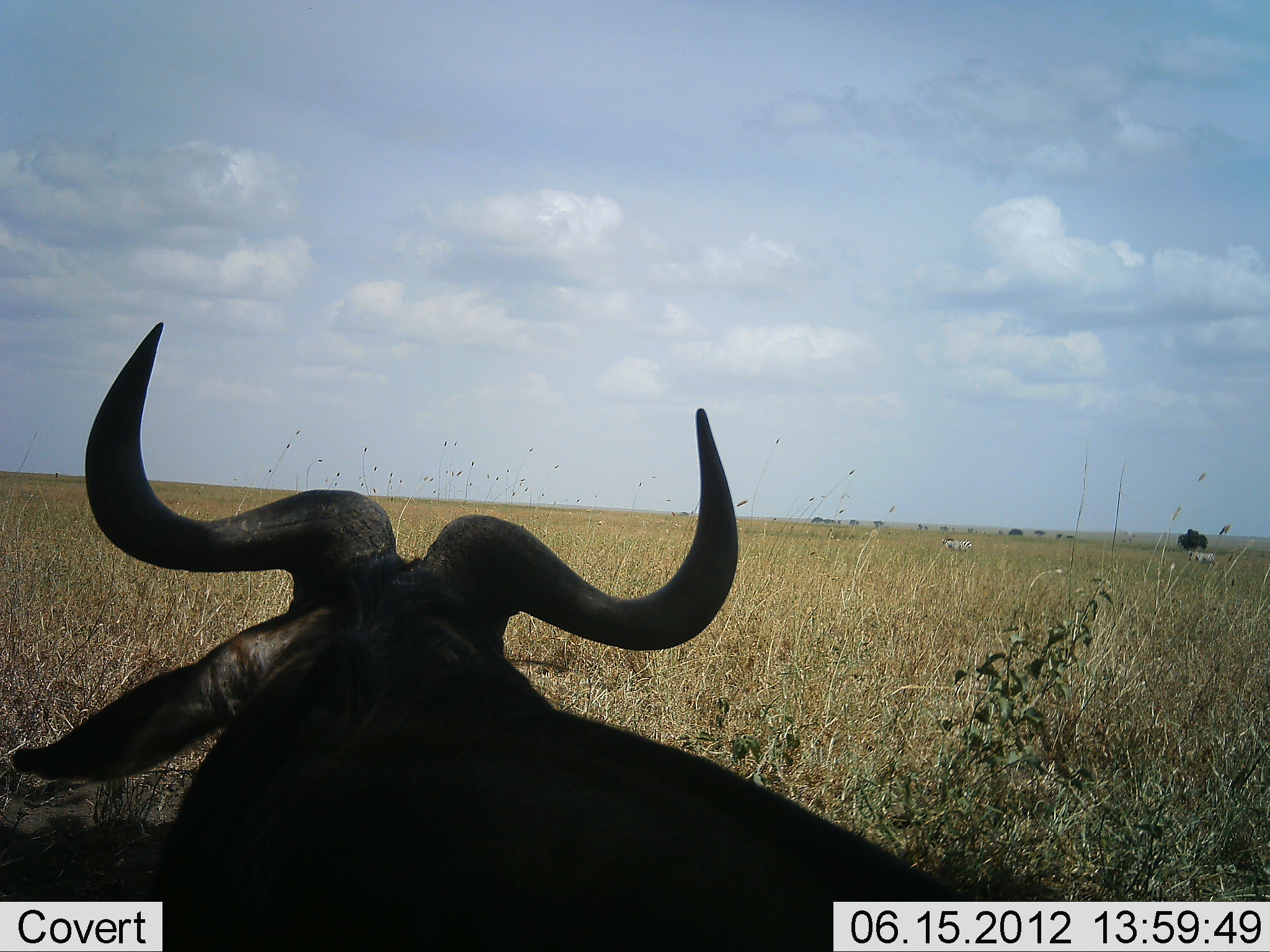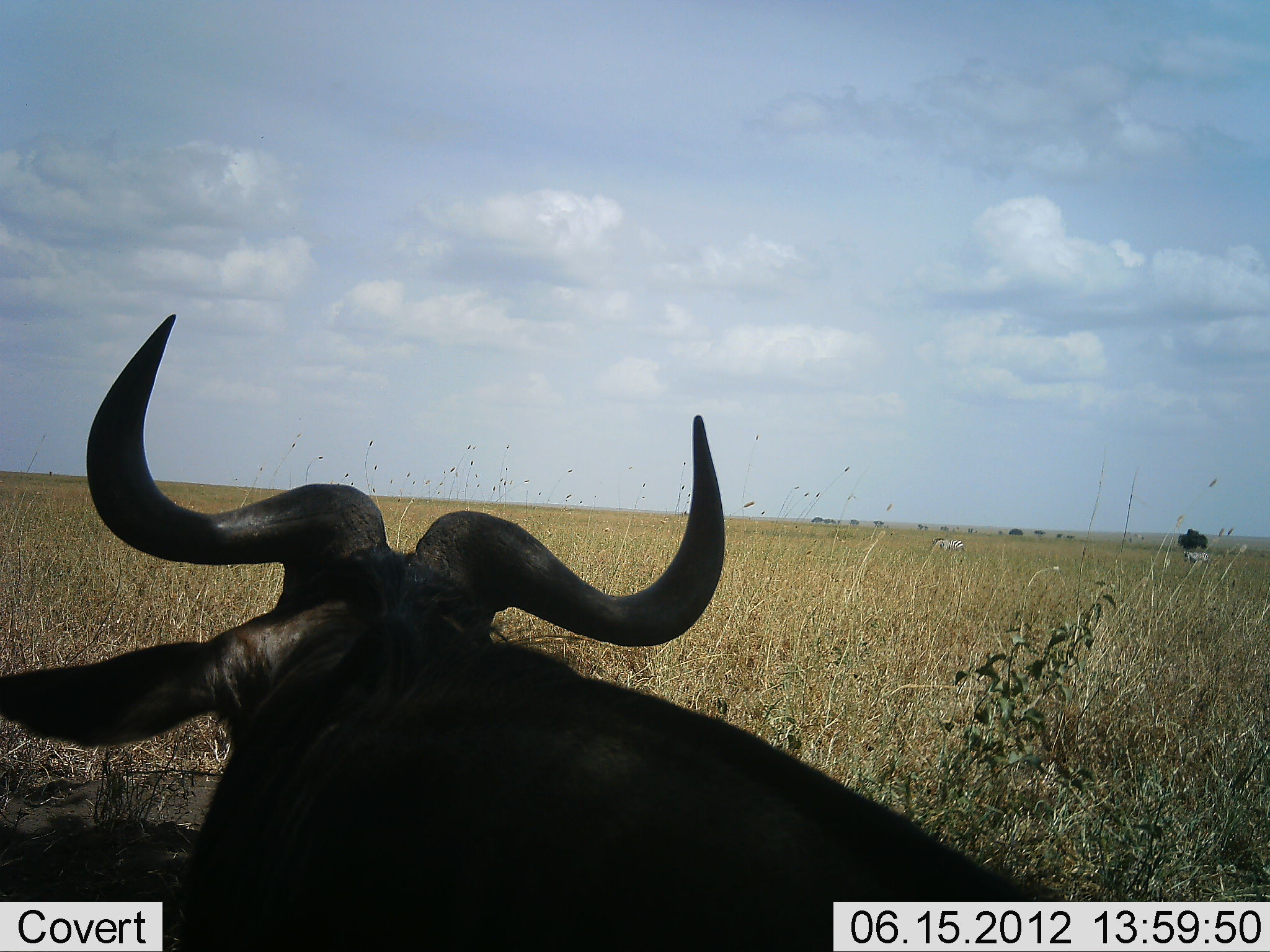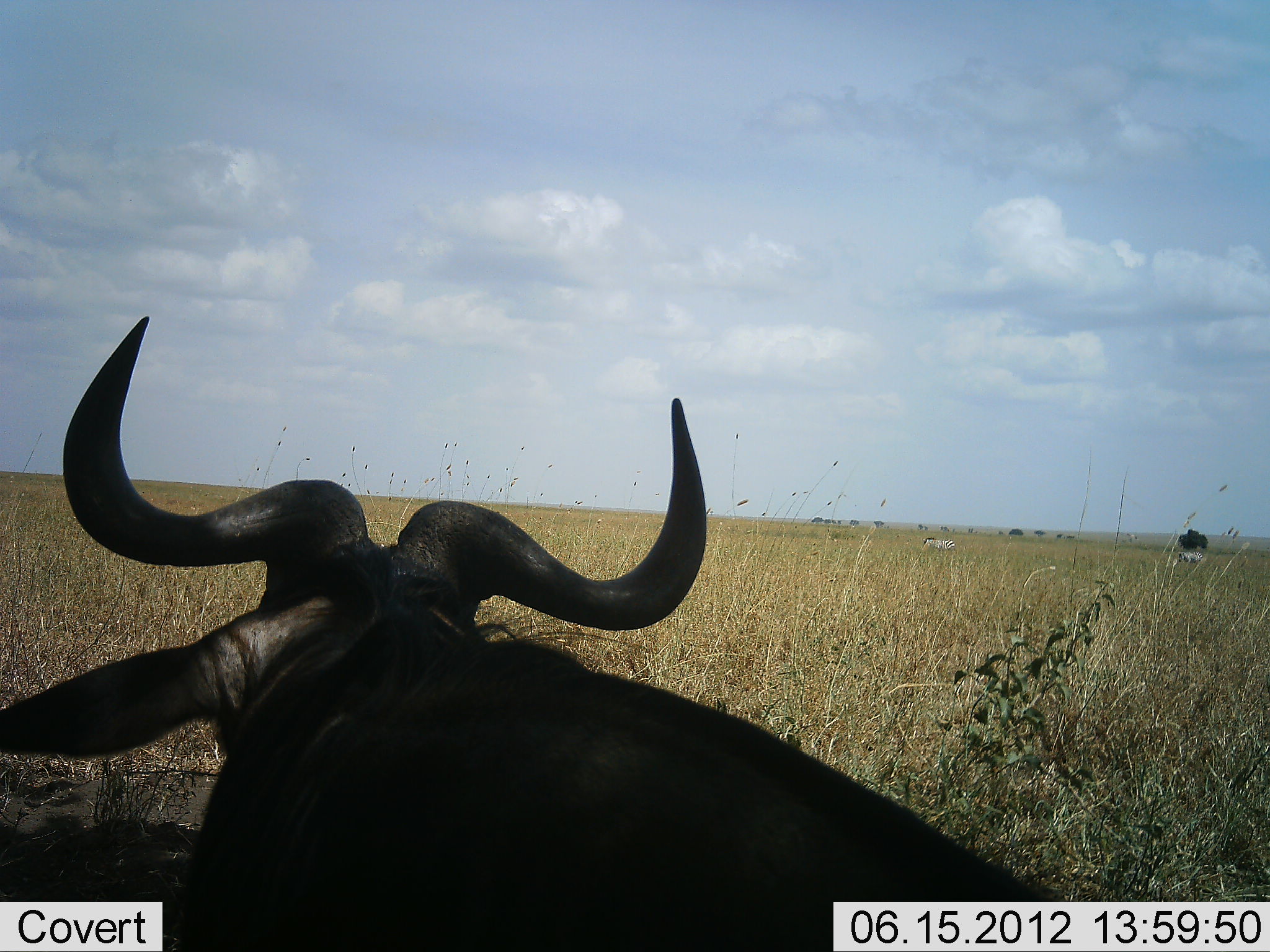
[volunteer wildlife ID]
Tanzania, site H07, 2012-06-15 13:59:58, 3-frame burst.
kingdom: Animalia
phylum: Chordata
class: Mammalia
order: Artiodactyla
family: Bovidae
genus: Connochaetes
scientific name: Connochaetes taurinus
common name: blue wildebeest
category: wildebeest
Wildebeest (blue wildebeest) (Connochaetes taurinus), count 1. Behavior (volunteer vote fractions): standing 27%, resting 73%, moving 0%, interacting 7%. Young present (vote fraction): 0%. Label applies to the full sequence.